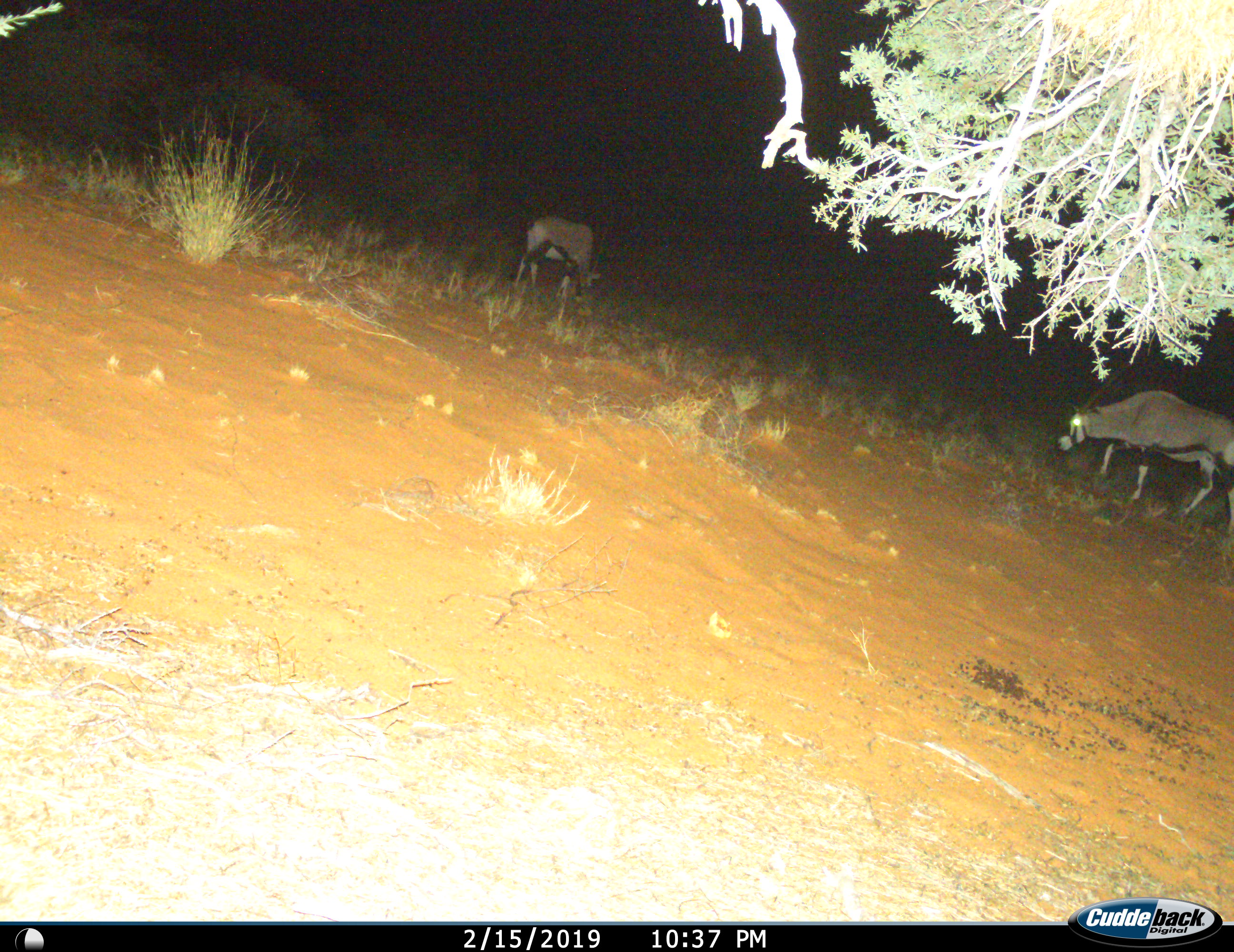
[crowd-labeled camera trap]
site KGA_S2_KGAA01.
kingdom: Animalia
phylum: Chordata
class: Mammalia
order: Artiodactyla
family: Bovidae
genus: Oryx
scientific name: Oryx gazella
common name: gemsbok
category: oryx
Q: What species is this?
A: Oryx (gemsbok) (Oryx gazella).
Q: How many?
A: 2.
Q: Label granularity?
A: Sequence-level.